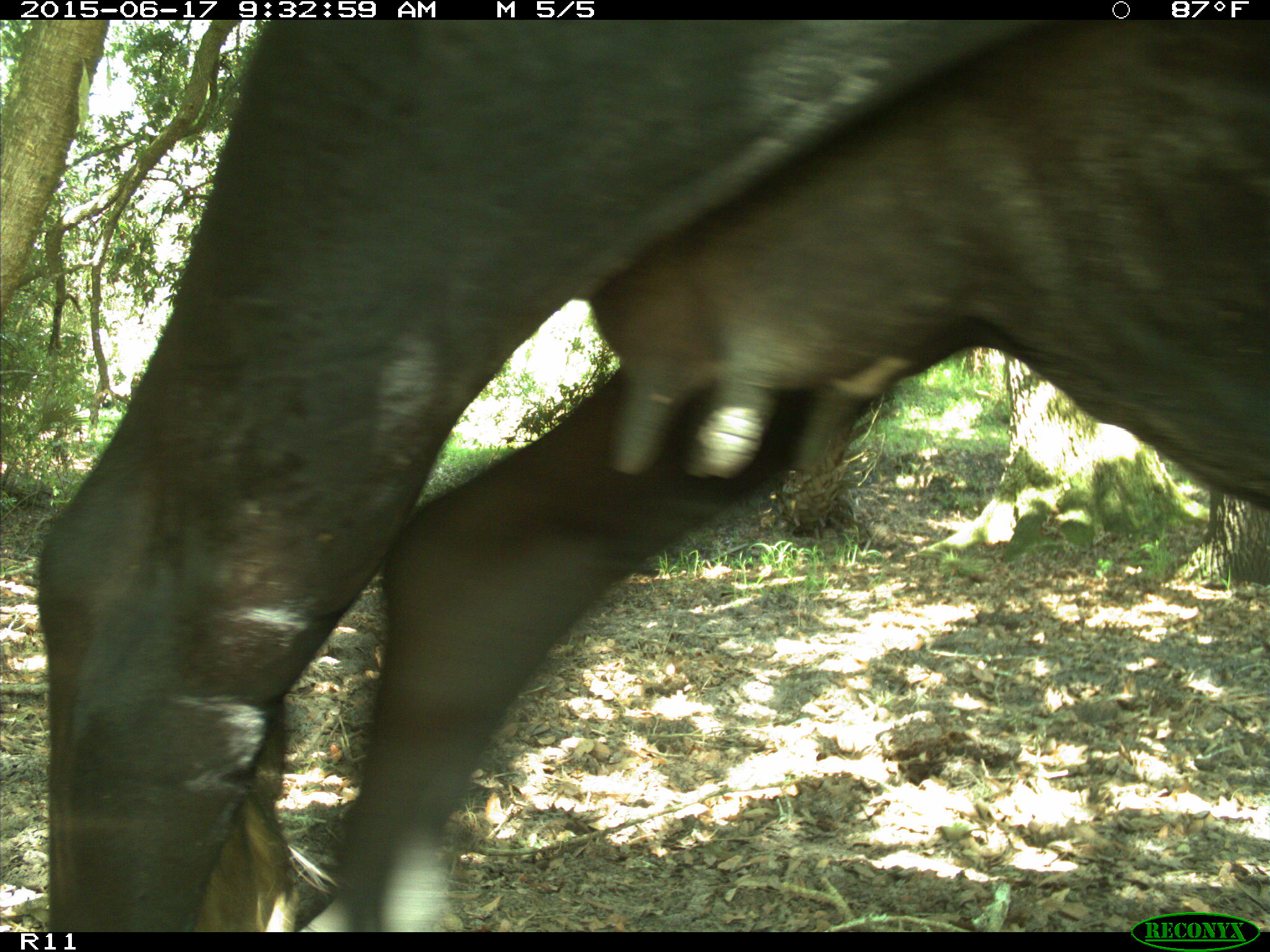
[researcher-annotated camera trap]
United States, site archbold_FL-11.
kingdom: Animalia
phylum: Chordata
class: Mammalia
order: Artiodactyla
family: Bovidae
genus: Bos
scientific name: Bos taurus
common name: domestic cow